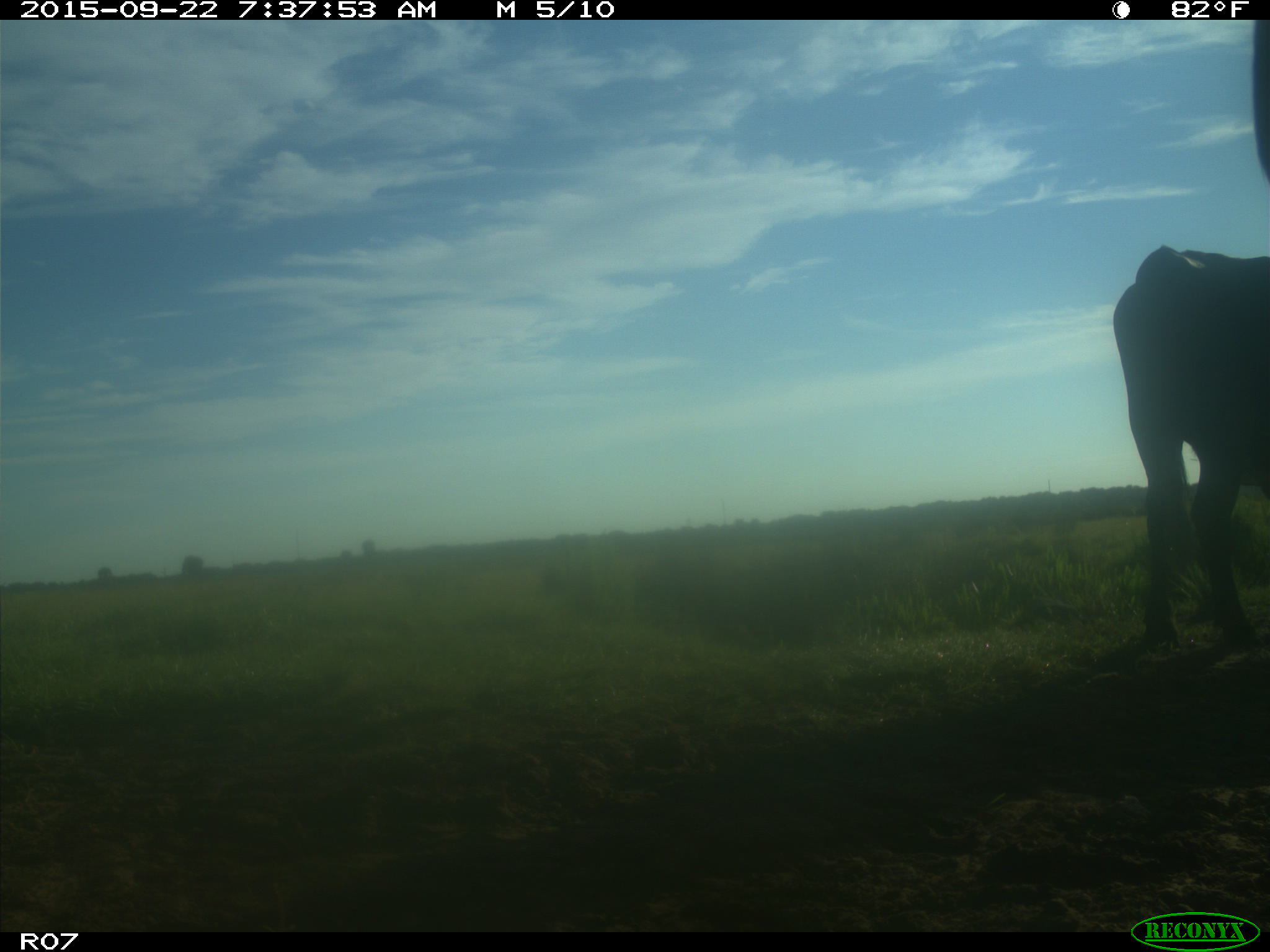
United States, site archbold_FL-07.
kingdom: Animalia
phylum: Chordata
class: Mammalia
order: Artiodactyla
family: Bovidae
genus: Bos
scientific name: Bos taurus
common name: domestic cow